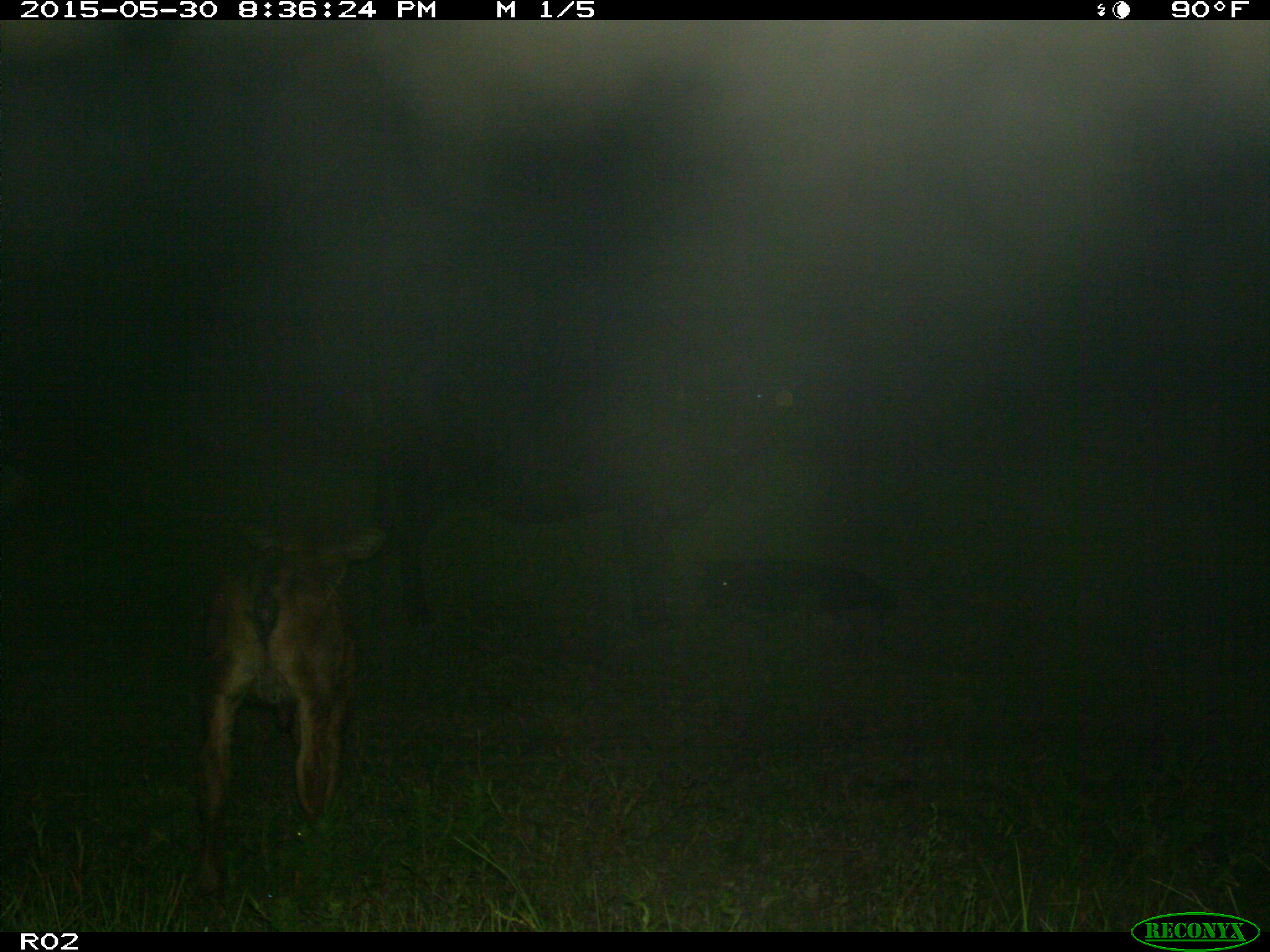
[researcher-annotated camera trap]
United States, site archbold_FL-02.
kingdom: Animalia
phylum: Chordata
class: Mammalia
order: Artiodactyla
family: Bovidae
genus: Bos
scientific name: Bos taurus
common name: domestic cow